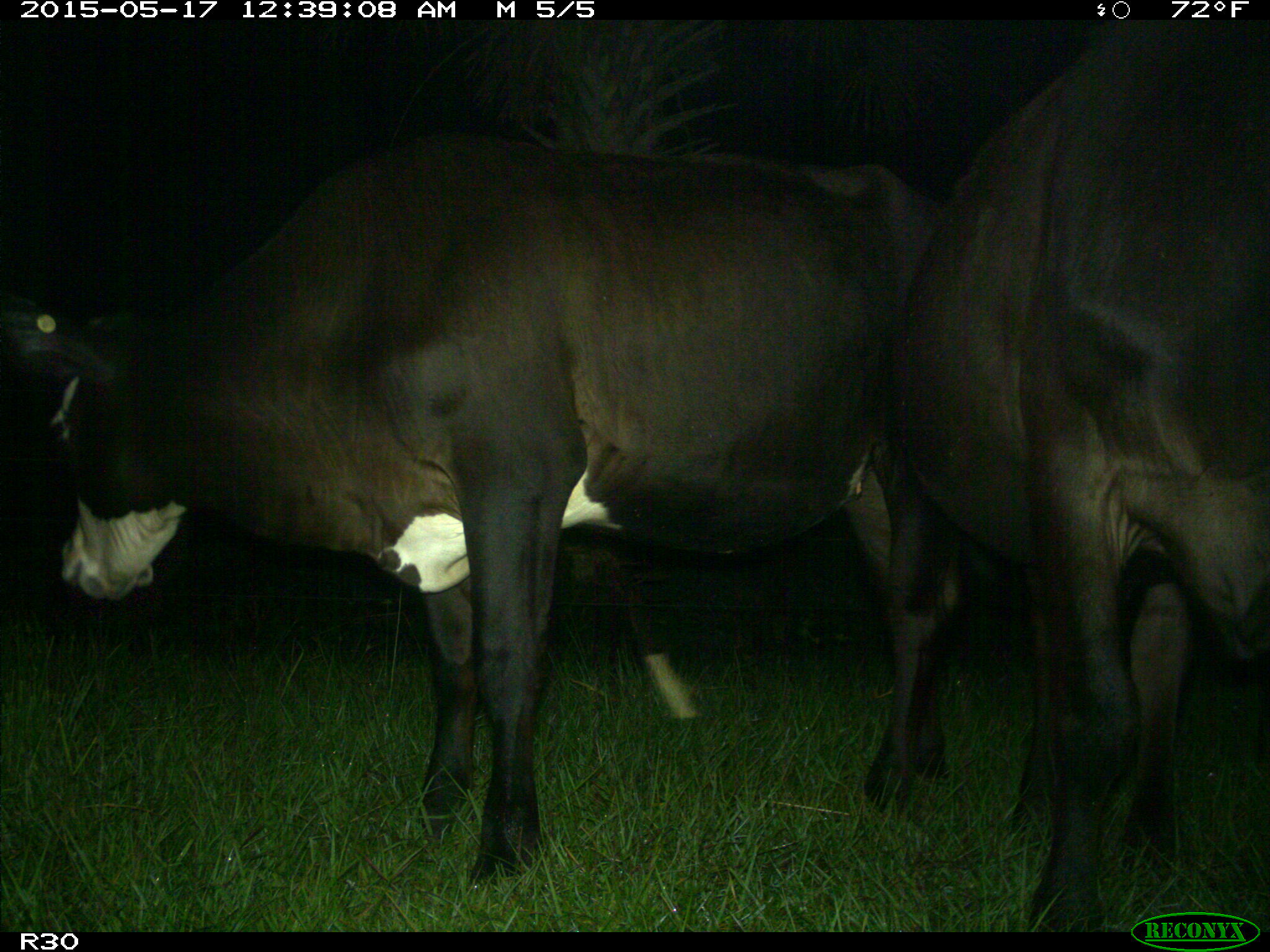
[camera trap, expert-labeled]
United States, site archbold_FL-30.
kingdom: Animalia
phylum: Chordata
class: Mammalia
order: Artiodactyla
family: Bovidae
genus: Bos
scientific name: Bos taurus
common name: domestic cow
Bos taurus (domestic cow).